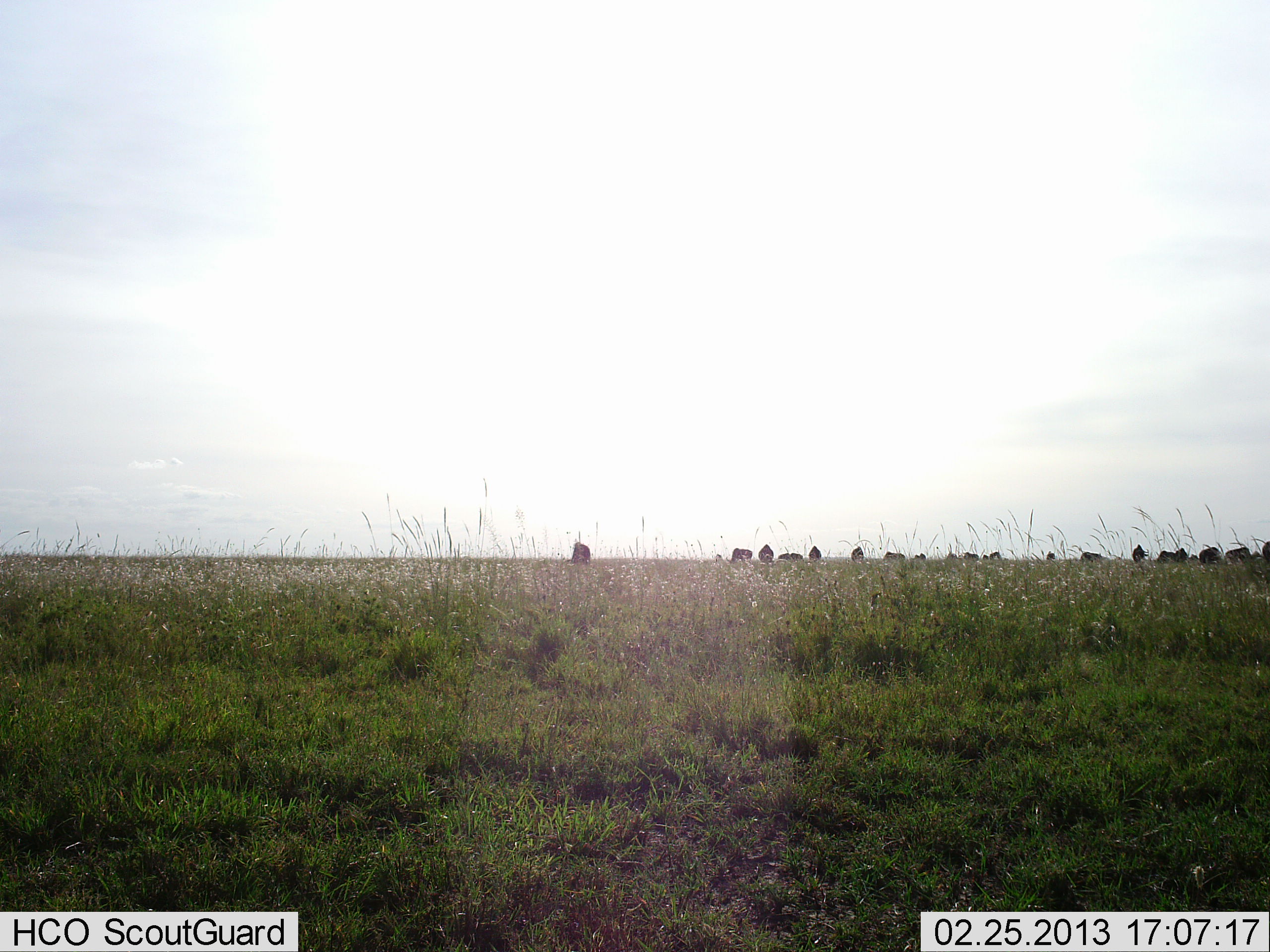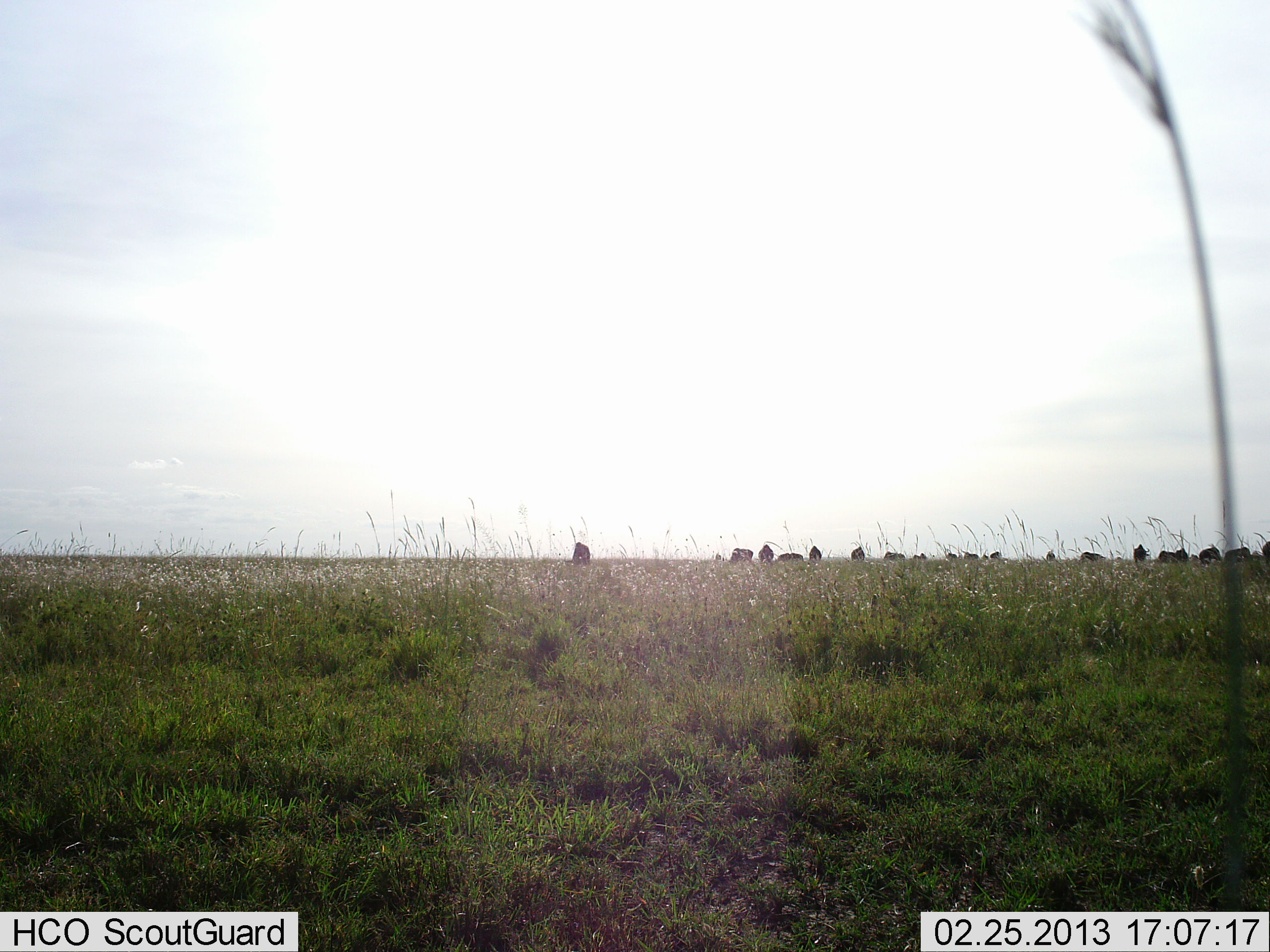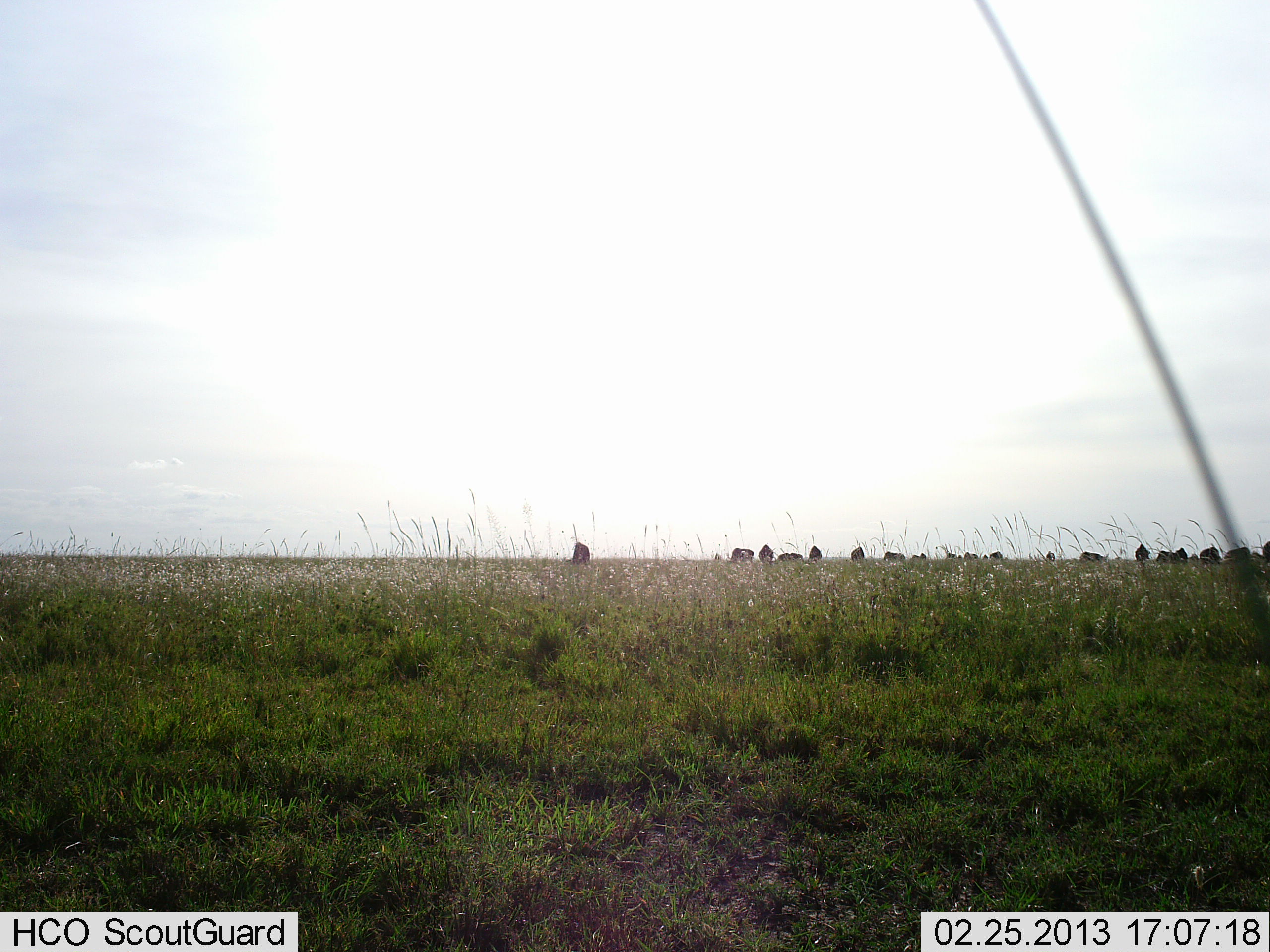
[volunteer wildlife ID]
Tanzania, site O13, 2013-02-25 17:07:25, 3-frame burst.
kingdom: Animalia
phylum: Chordata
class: Mammalia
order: Artiodactyla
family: Bovidae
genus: Connochaetes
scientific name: Connochaetes taurinus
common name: blue wildebeest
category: wildebeest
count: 11-50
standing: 63%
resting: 16%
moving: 16%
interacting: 5%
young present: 0%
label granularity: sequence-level